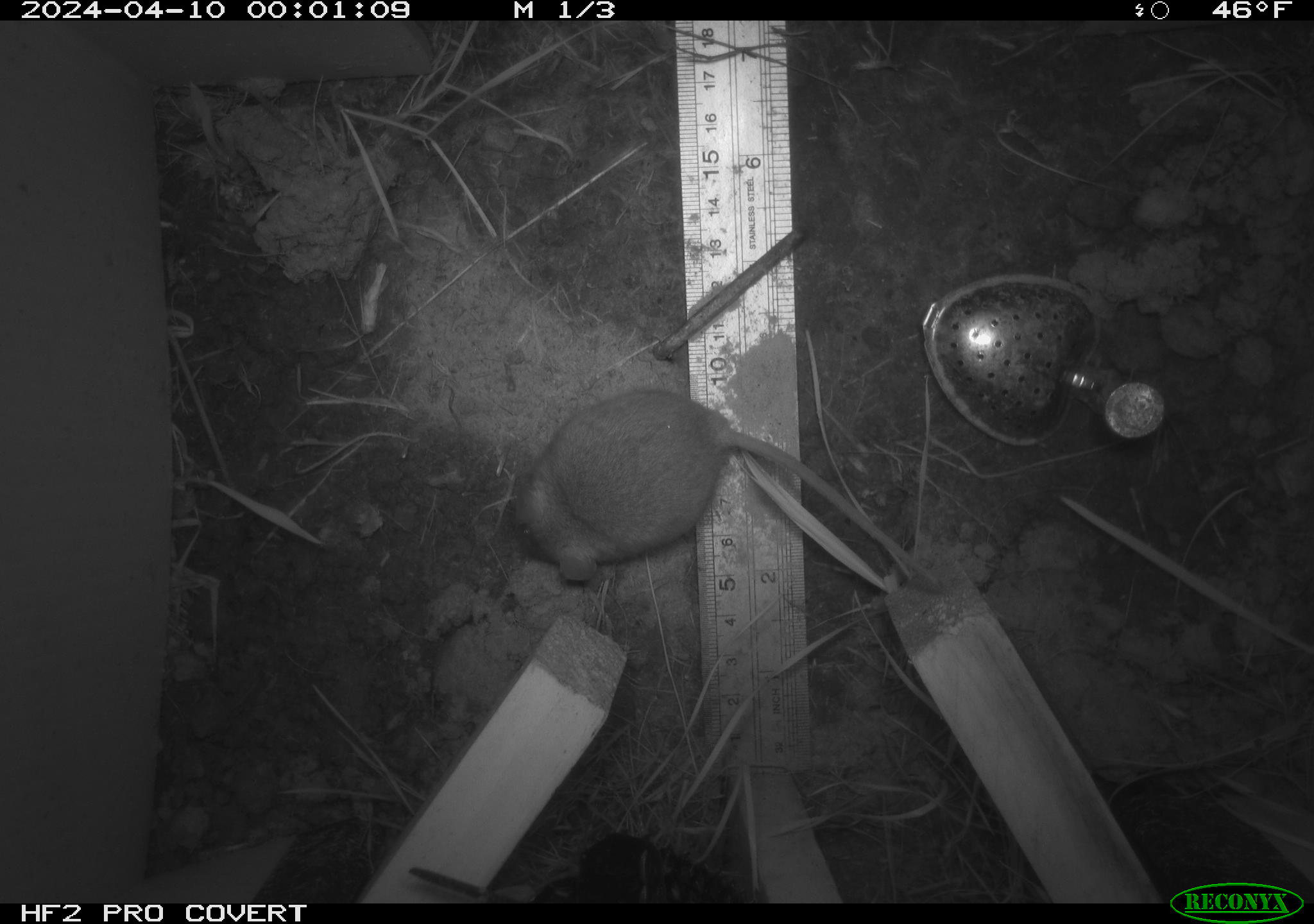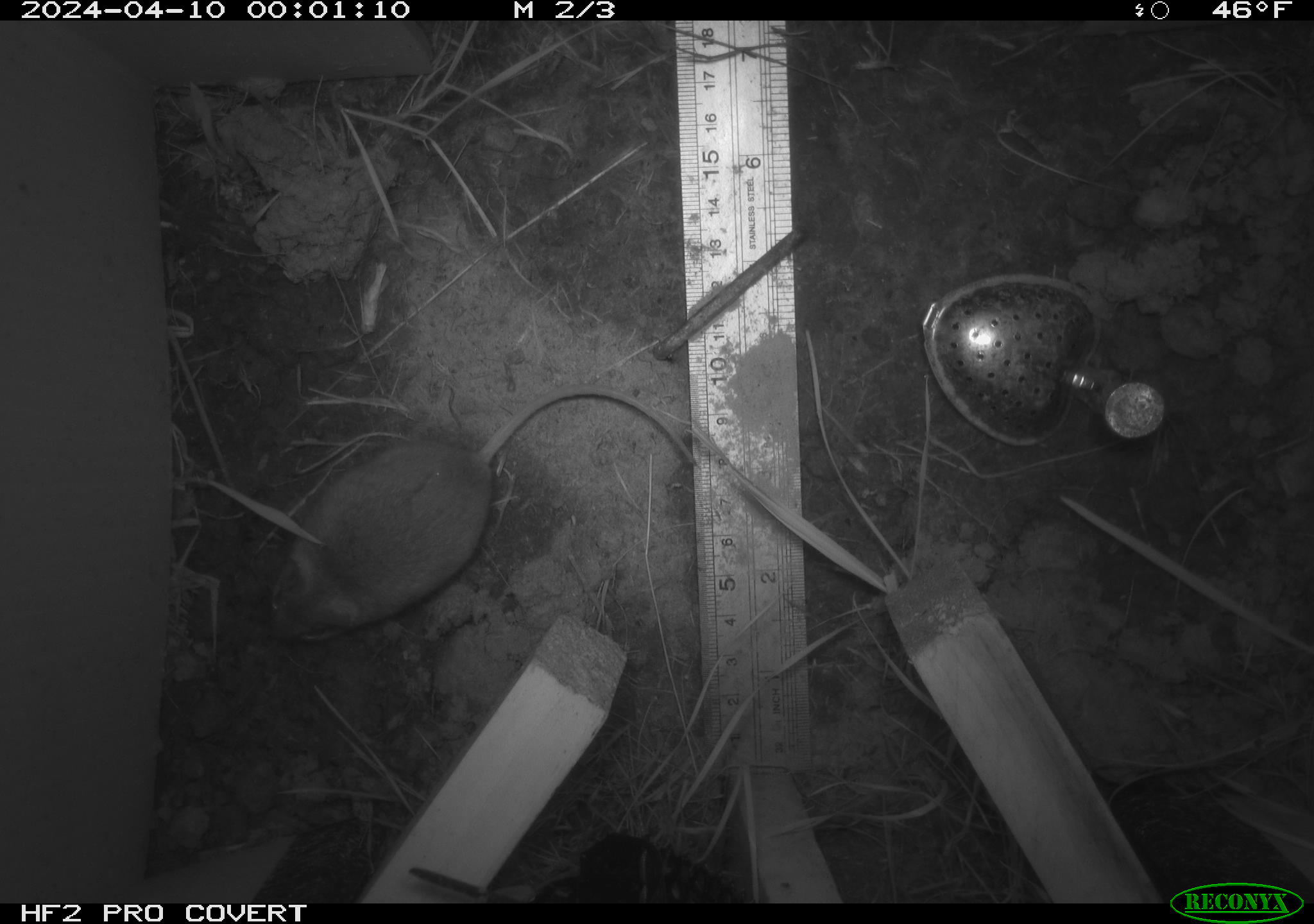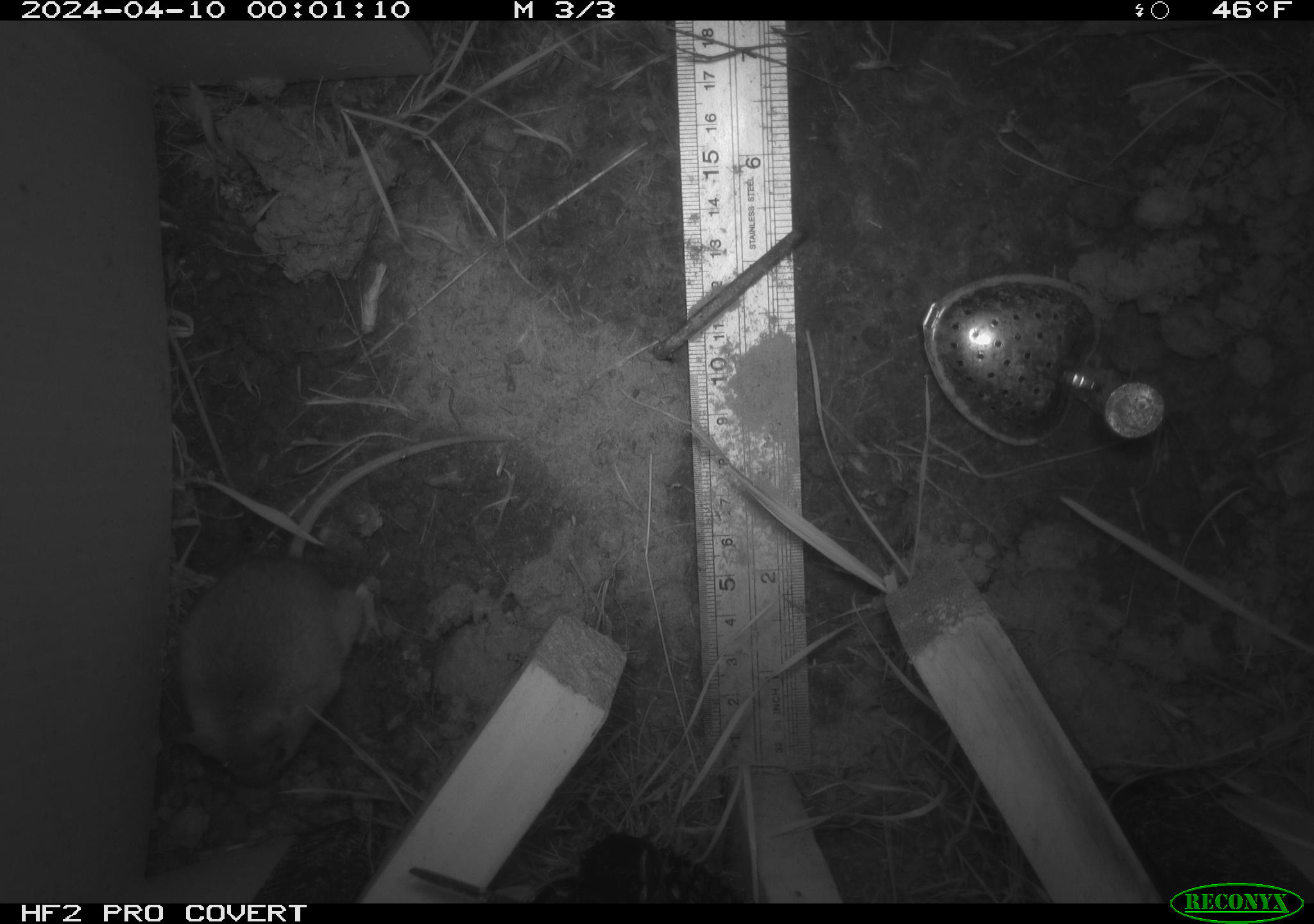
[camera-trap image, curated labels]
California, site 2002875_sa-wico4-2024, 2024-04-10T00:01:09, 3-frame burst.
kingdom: Animalia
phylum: Chordata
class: Mammalia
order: Rodentia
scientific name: Rodentia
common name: rodent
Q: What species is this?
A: Rodent (Rodentia).